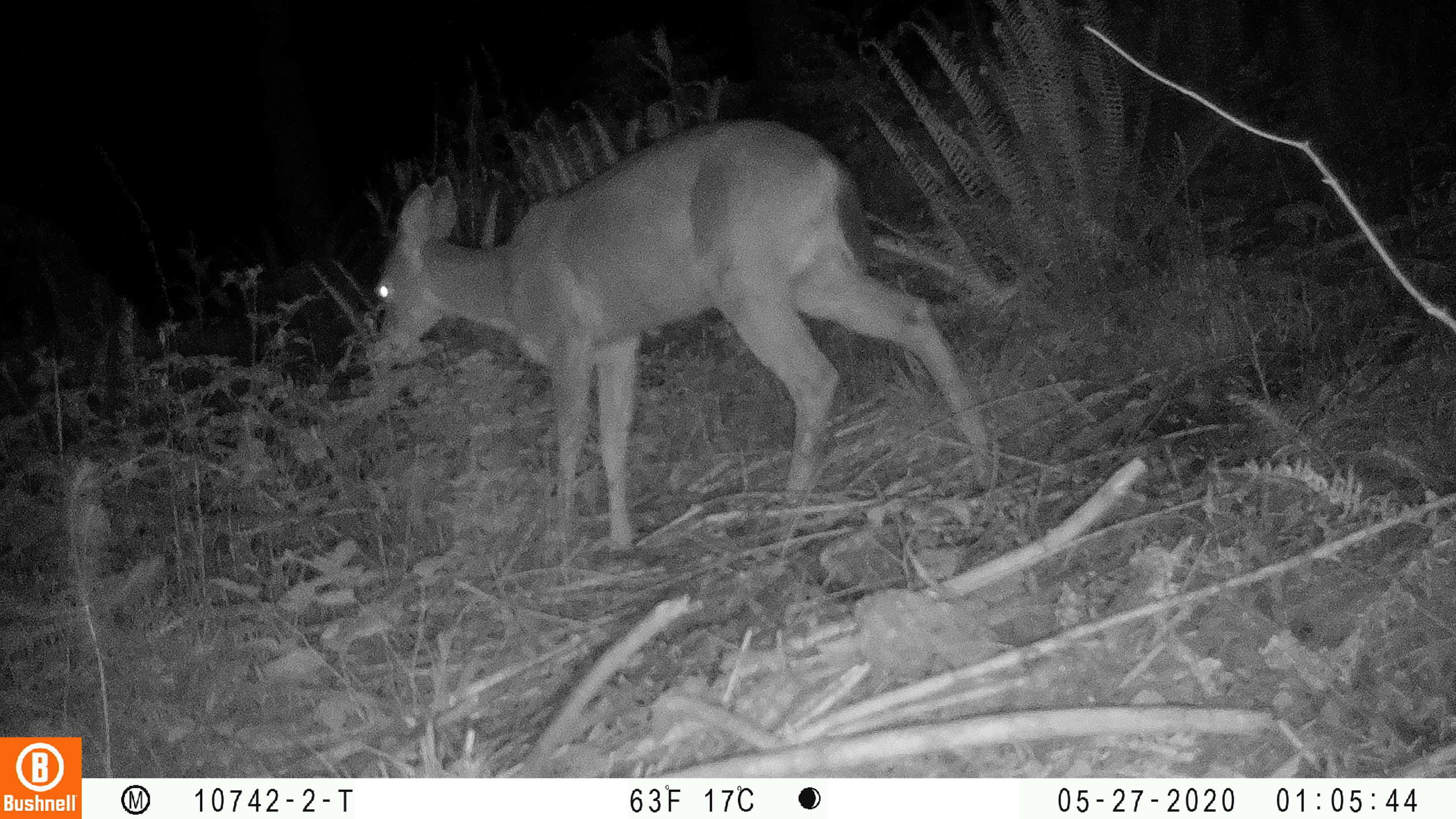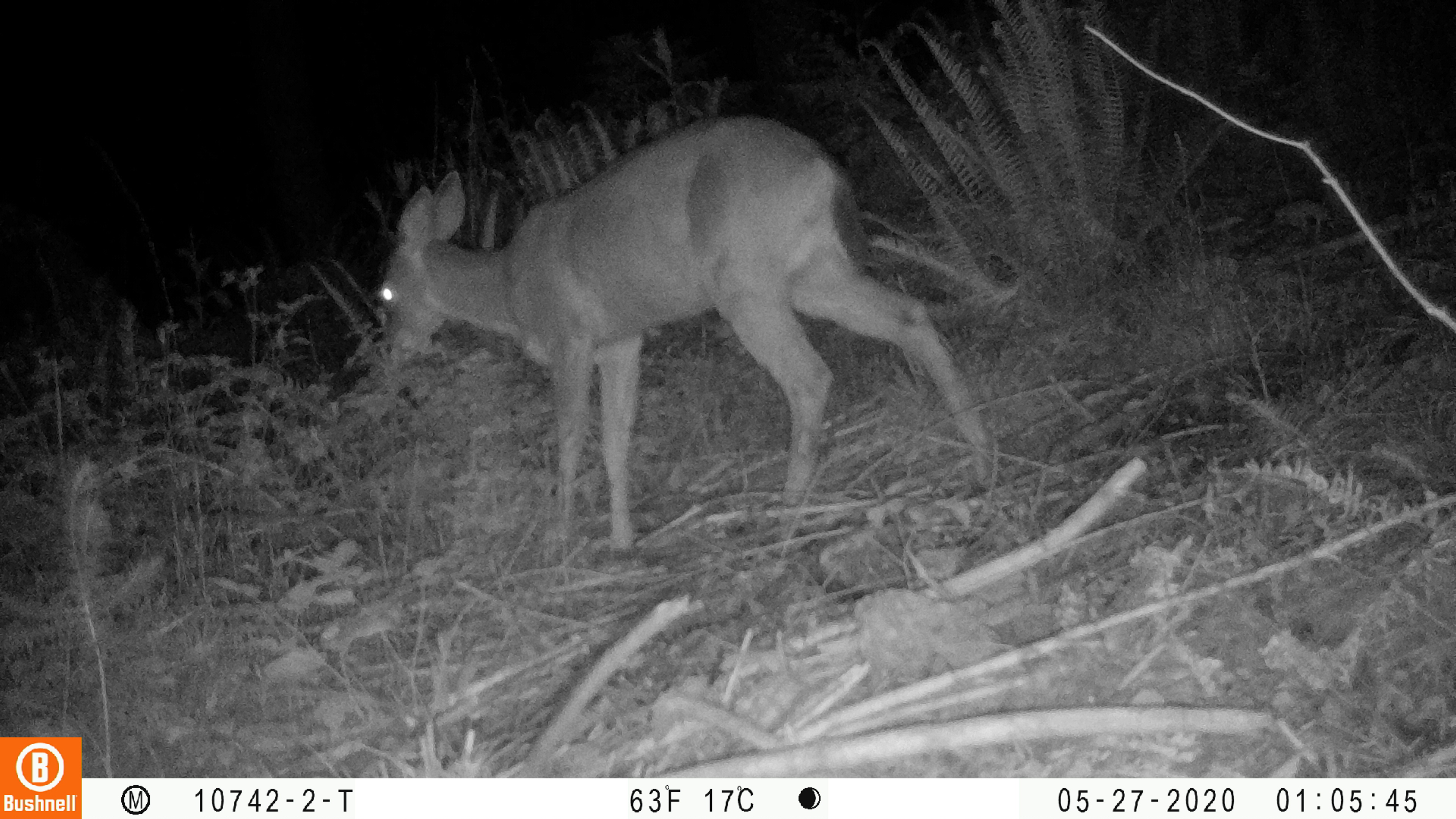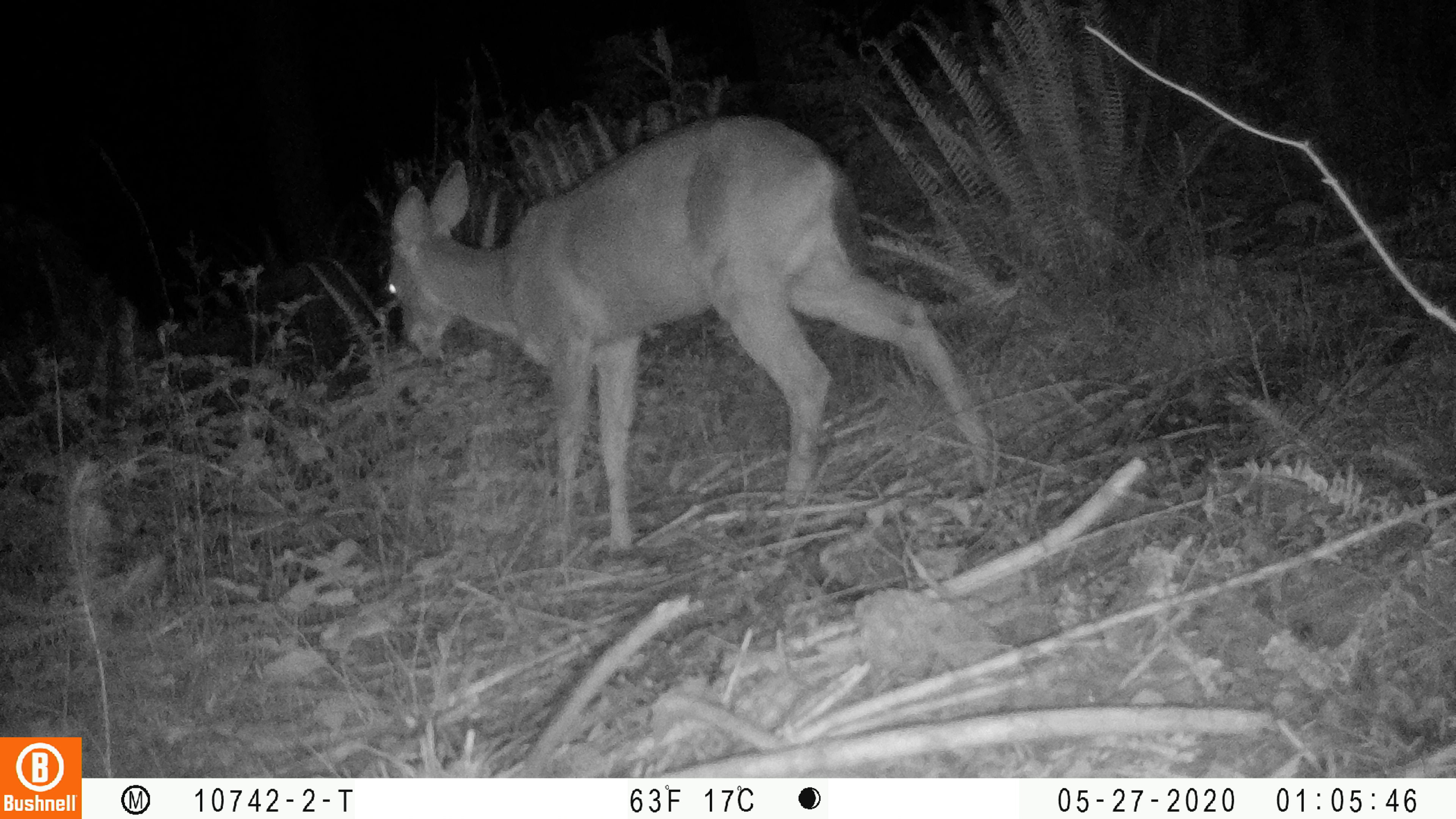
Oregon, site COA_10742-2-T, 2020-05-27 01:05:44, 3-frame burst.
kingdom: Animalia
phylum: Chordata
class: Mammalia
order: Artiodactyla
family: Cervidae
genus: Odocoileus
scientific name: Odocoileus hemionus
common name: black-tailed deer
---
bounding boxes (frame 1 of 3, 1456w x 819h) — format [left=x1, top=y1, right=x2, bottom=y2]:
black-tailed deer: [left=357, top=95, right=994, bottom=554]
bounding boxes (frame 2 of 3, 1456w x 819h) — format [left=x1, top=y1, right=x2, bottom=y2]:
black-tailed deer: [left=363, top=84, right=986, bottom=552]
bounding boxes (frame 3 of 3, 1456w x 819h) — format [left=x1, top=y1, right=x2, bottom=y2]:
black-tailed deer: [left=381, top=92, right=988, bottom=556]